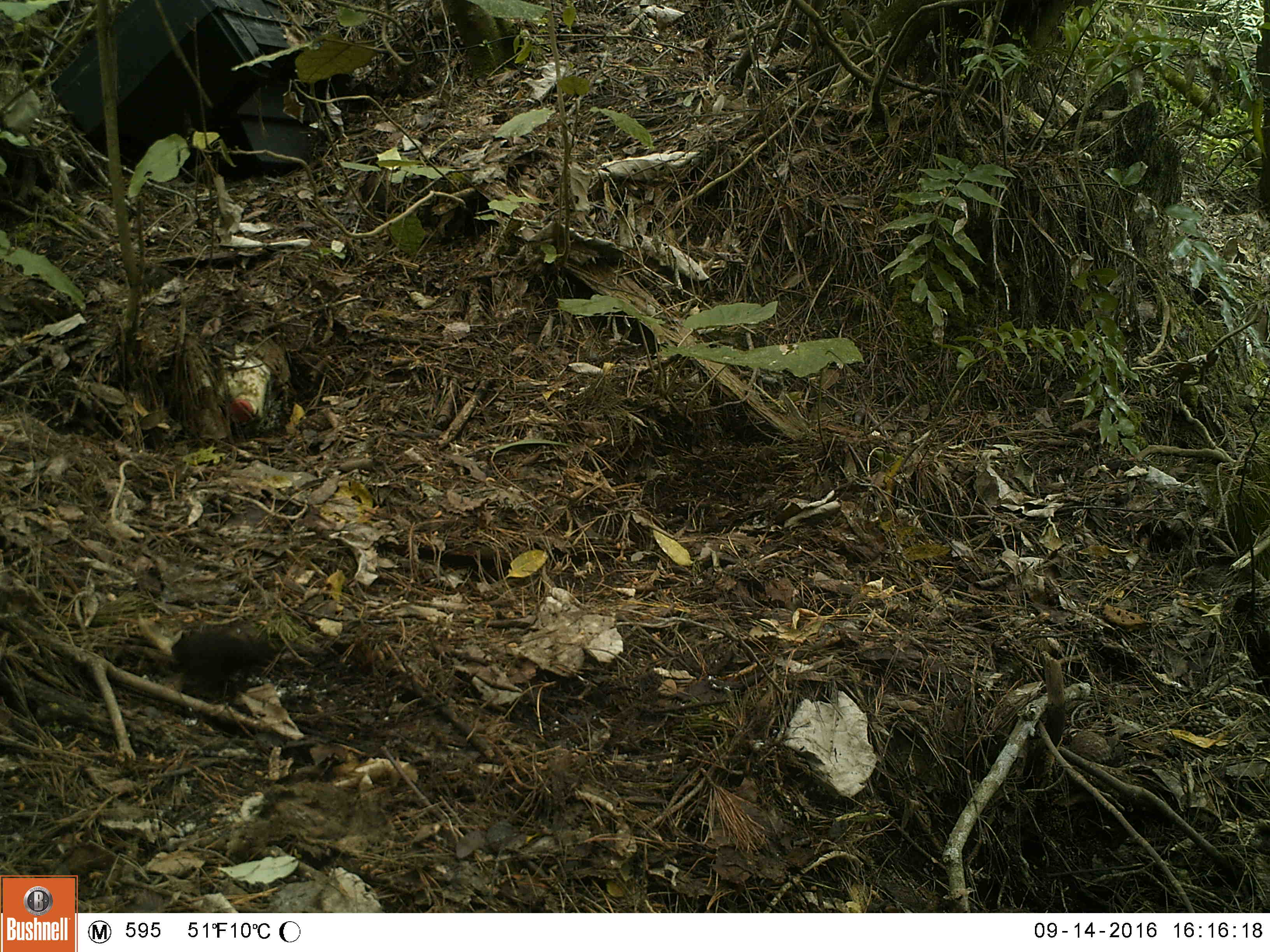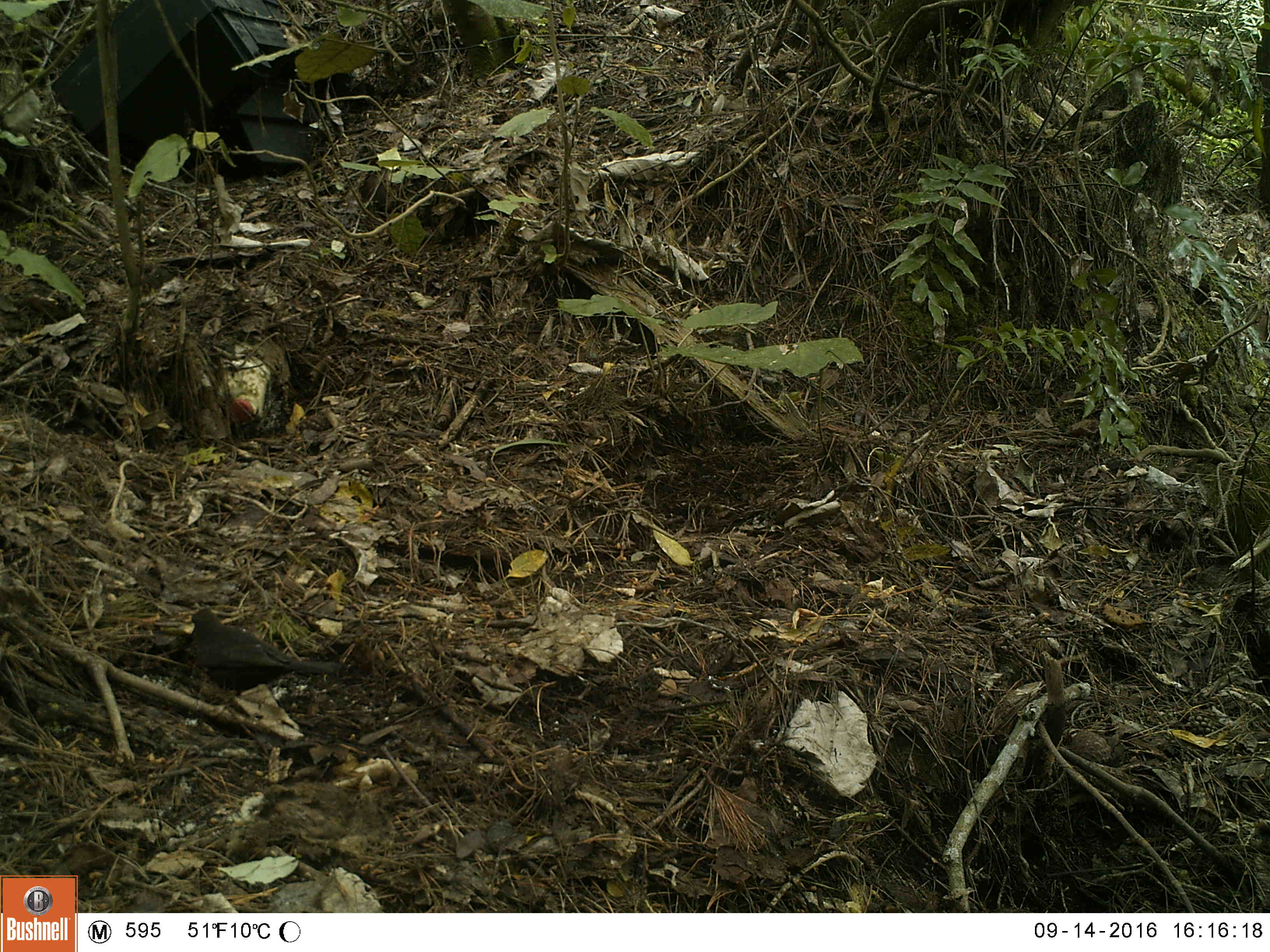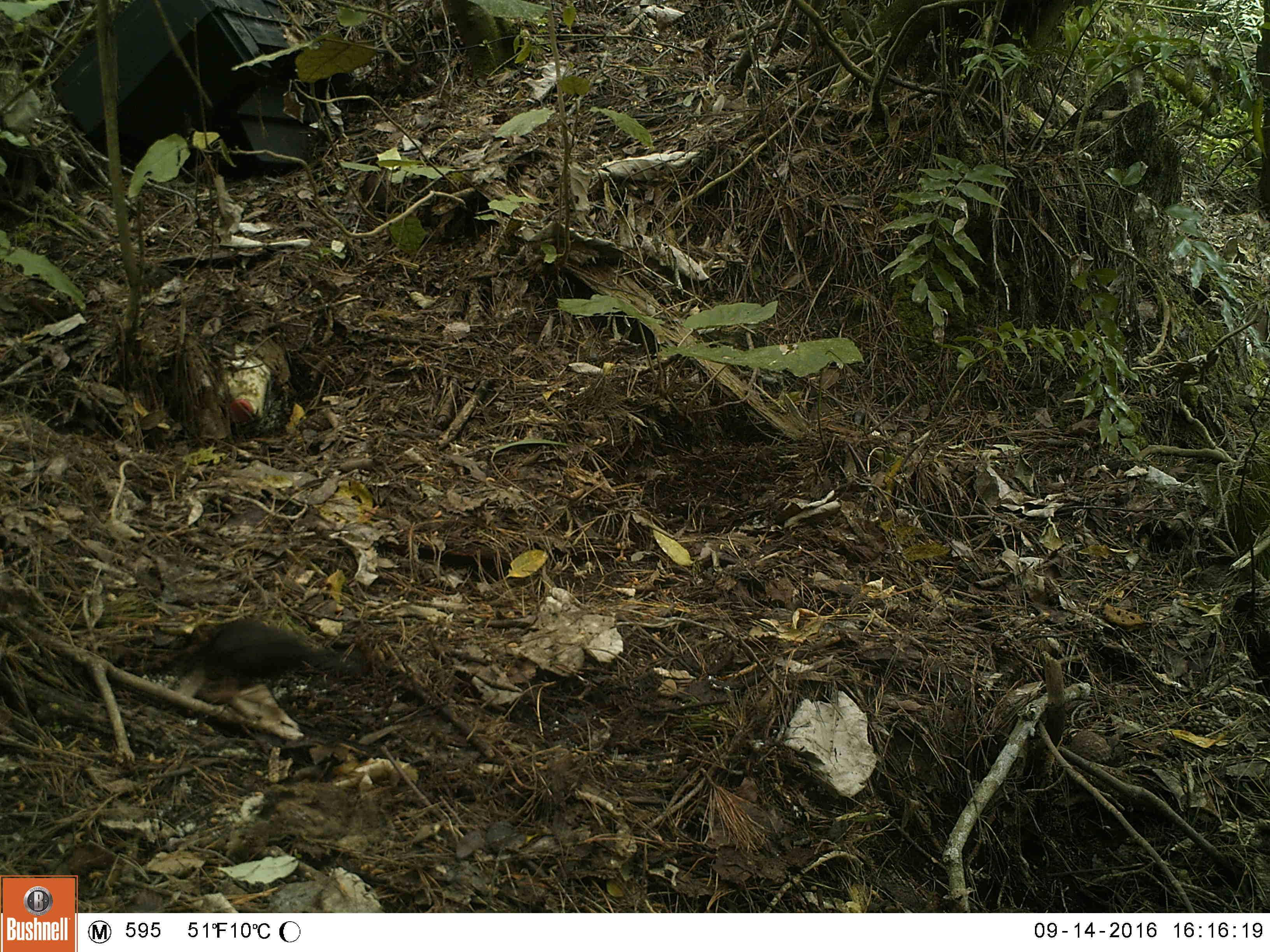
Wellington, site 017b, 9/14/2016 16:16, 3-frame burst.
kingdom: Animalia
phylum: Chordata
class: Aves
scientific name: Aves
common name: bird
Bird (Aves).